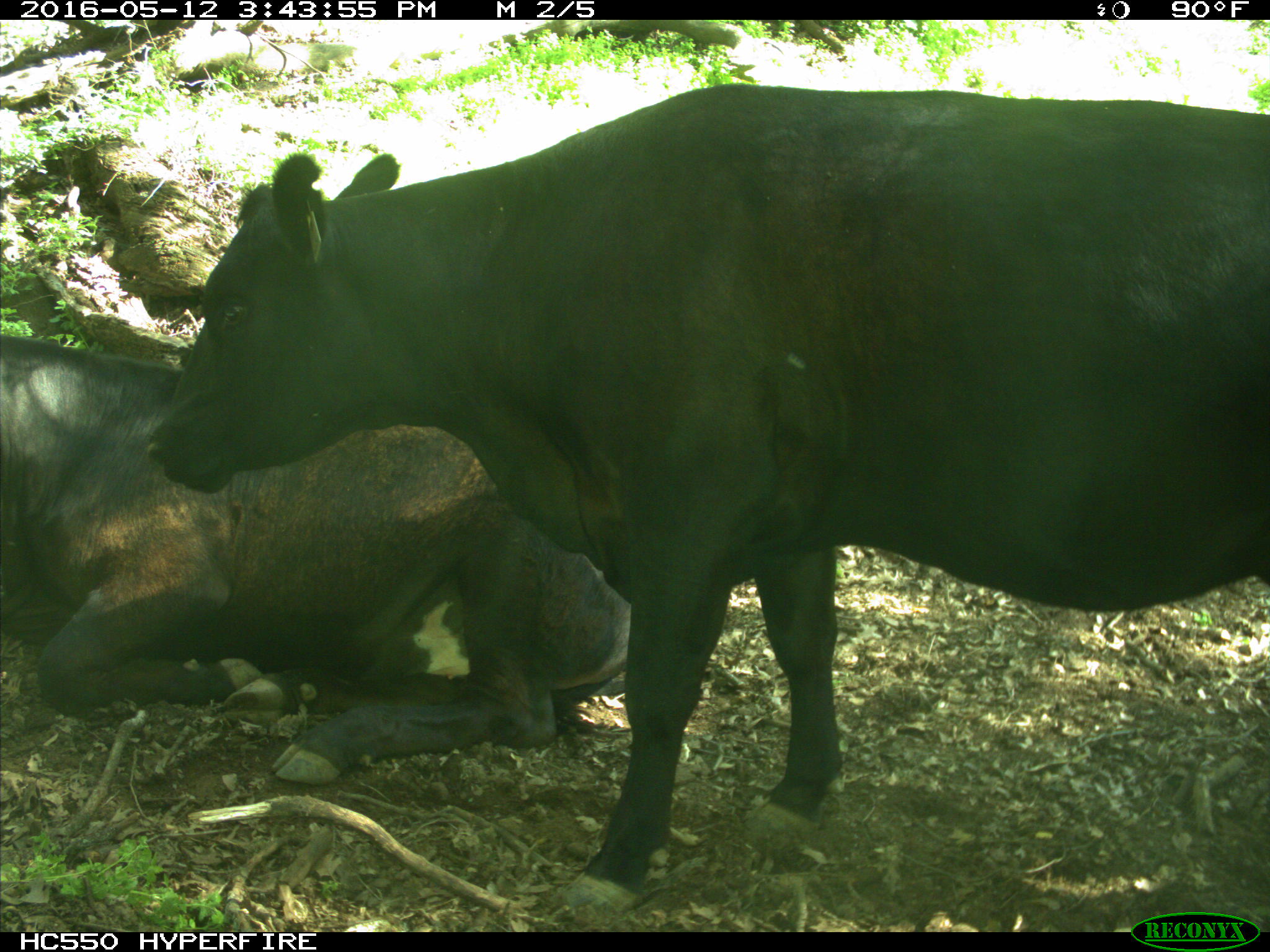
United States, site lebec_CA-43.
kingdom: Animalia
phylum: Chordata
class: Mammalia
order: Artiodactyla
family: Bovidae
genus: Bos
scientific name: Bos taurus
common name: domestic cow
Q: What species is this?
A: Bos taurus (domestic cow).